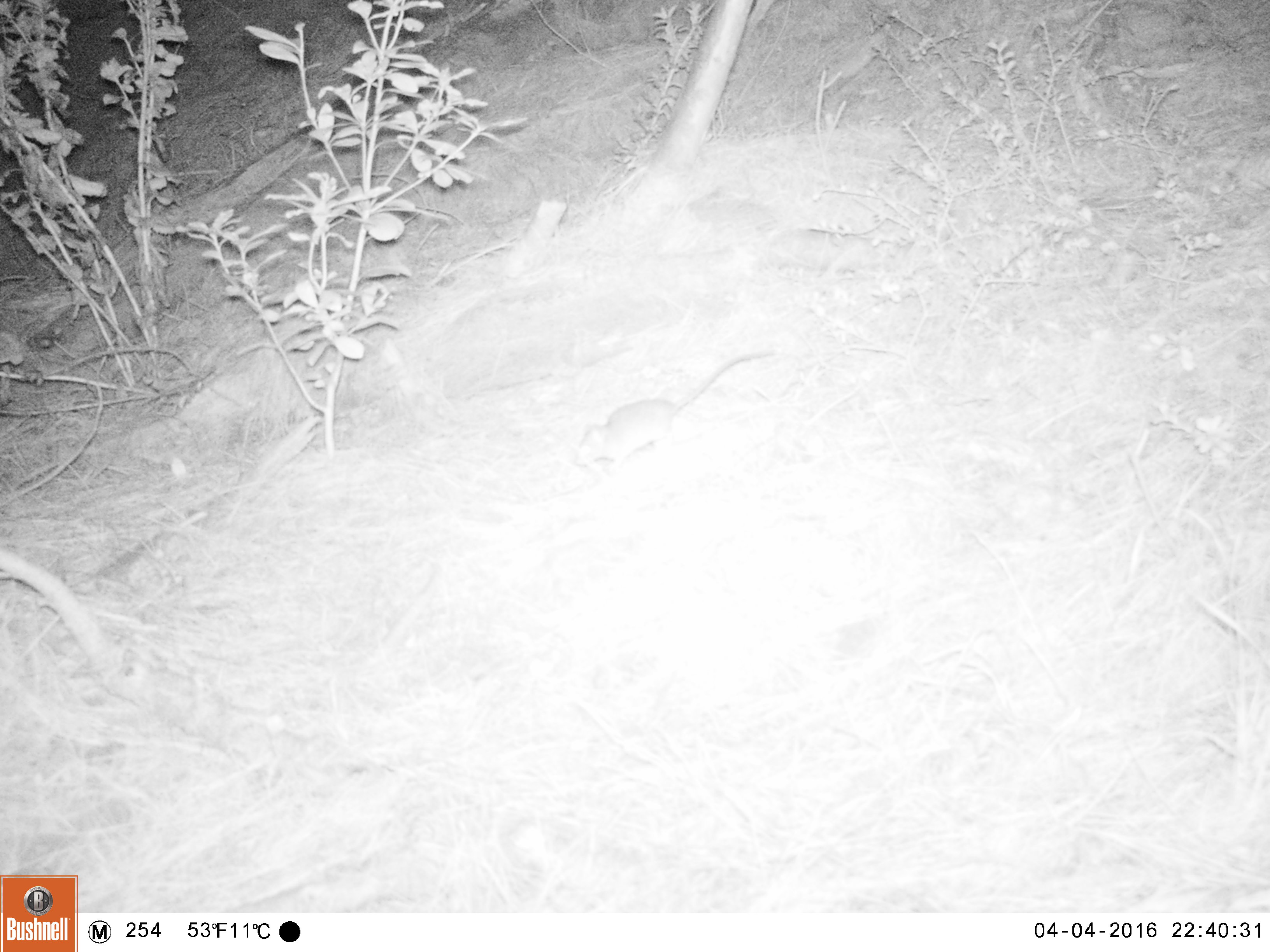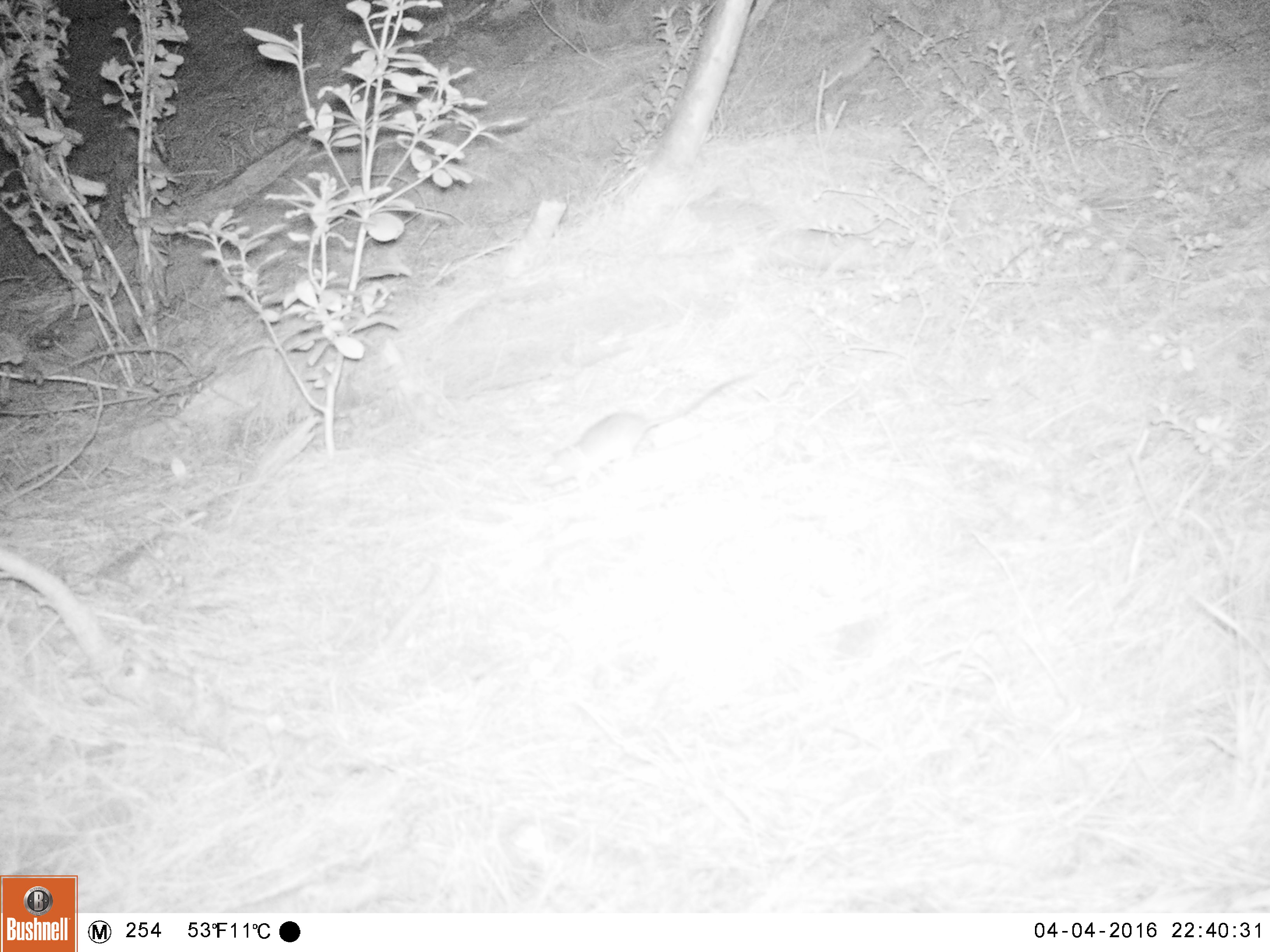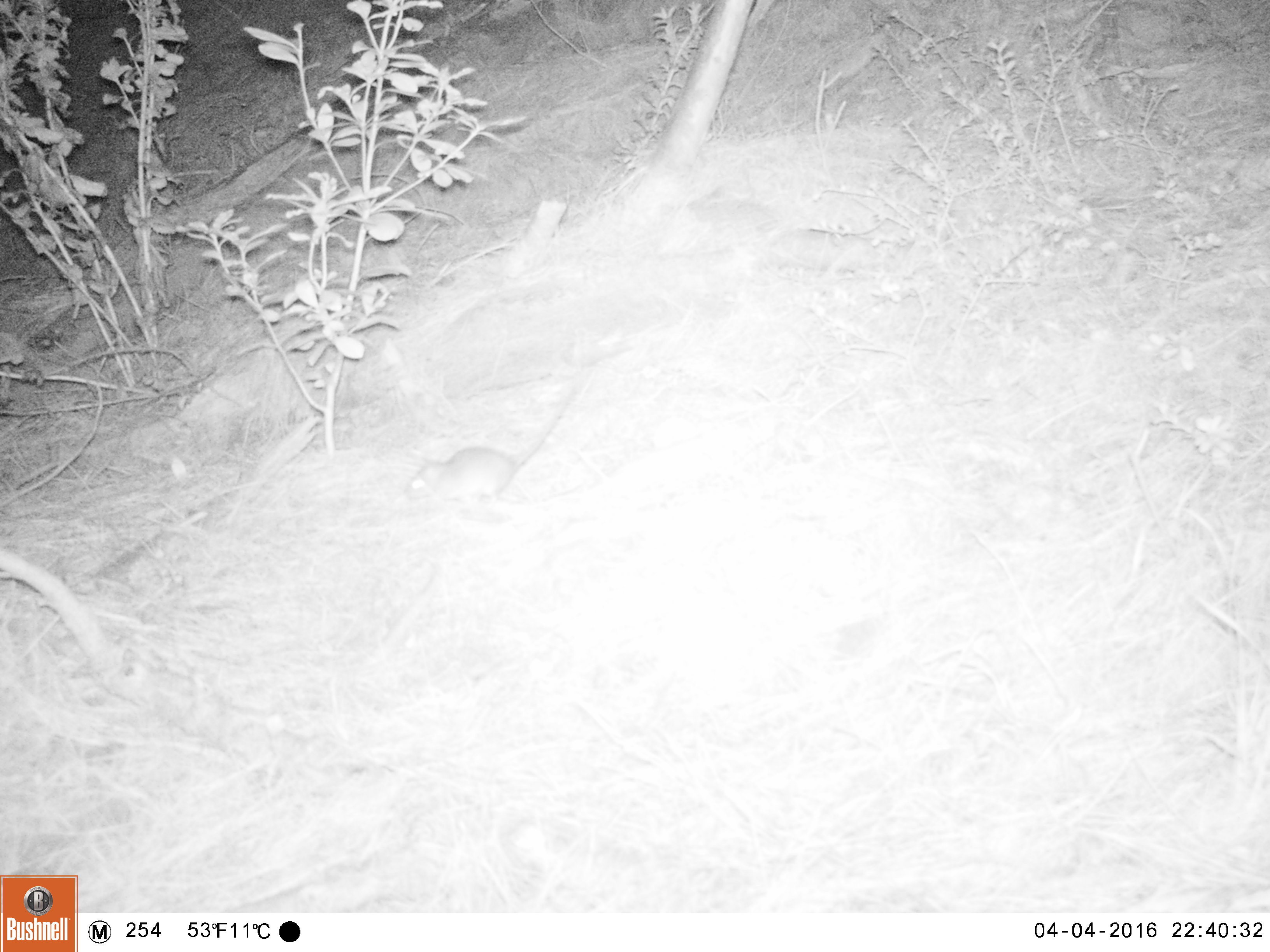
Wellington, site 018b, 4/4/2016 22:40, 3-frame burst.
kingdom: Animalia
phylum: Chordata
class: Mammalia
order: Rodentia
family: Muridae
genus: Rattus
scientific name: Rattus rattus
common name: ship rat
Ship rat (Rattus rattus).